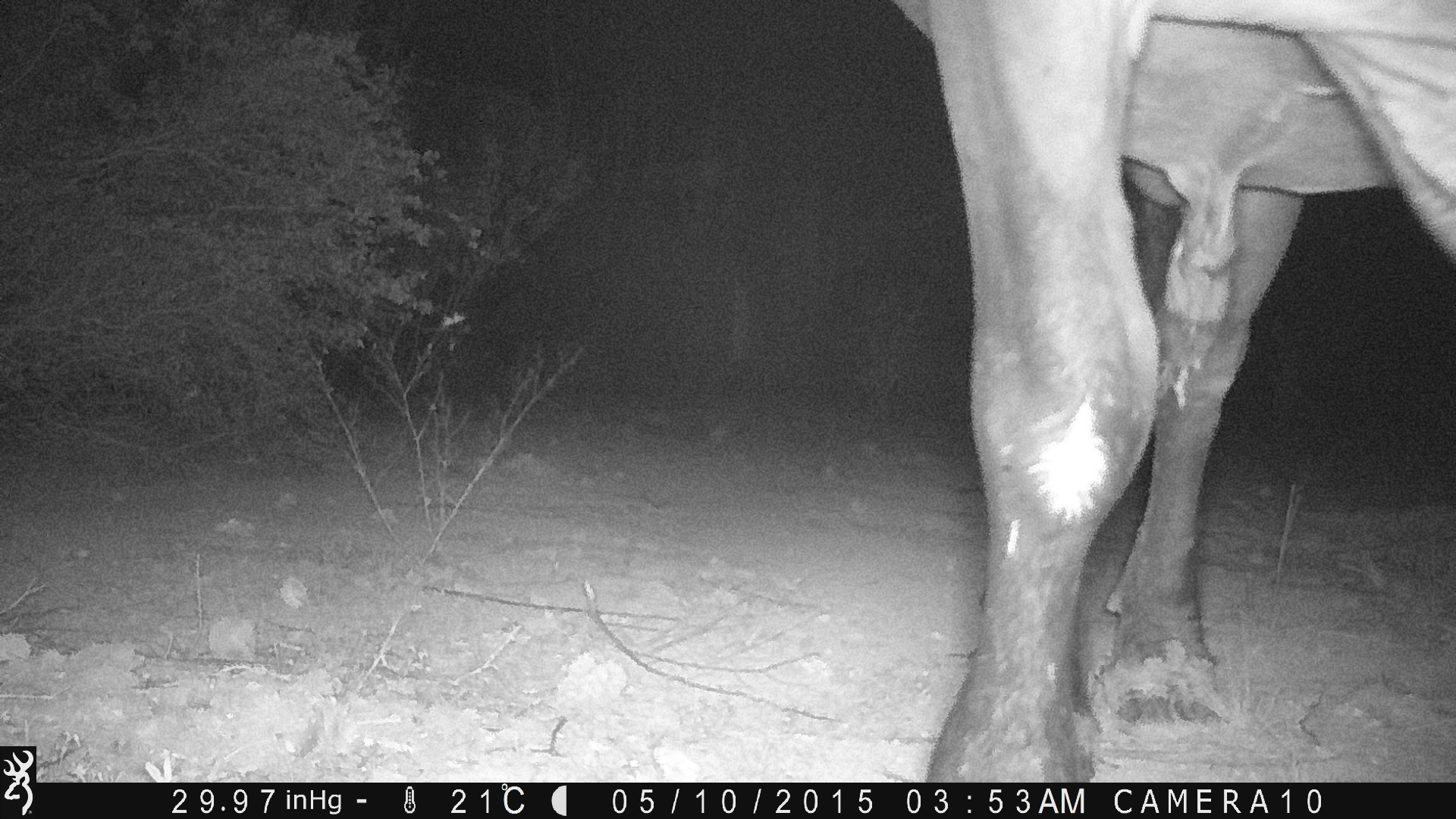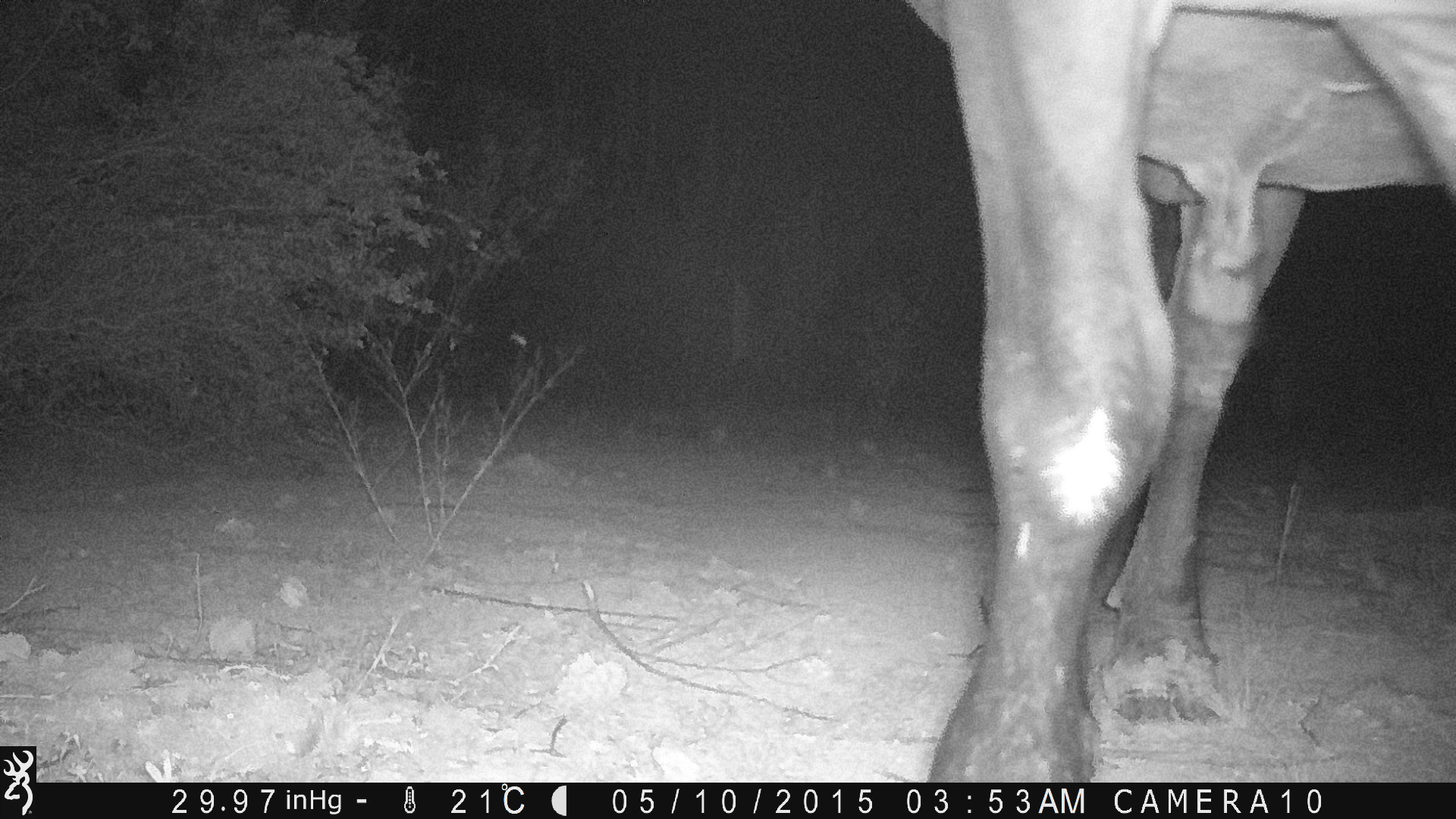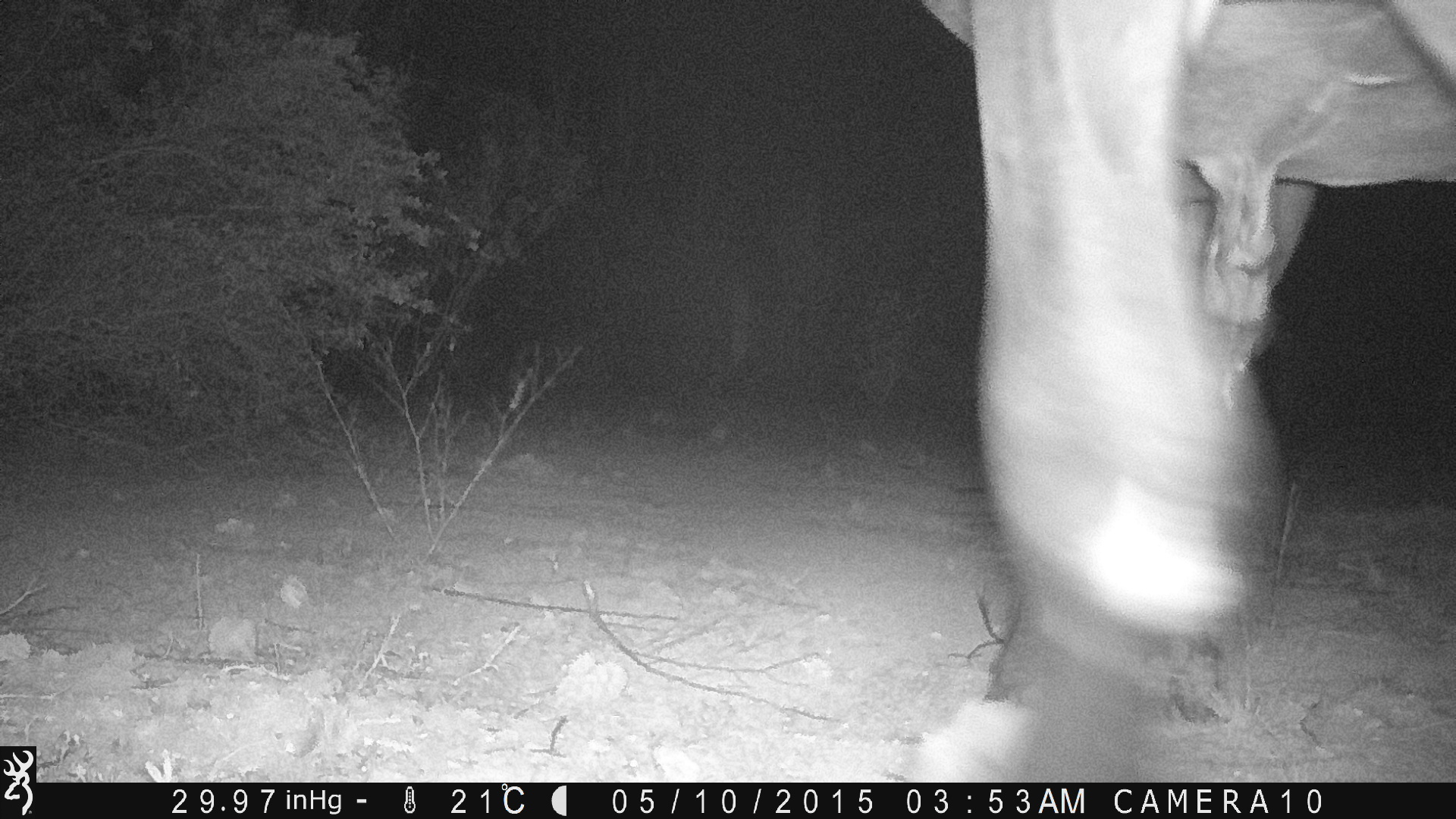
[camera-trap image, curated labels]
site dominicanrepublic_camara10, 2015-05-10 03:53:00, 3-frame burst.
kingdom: Animalia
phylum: Chordata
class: Mammalia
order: Artiodactyla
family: Bovidae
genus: Bos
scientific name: Bos taurus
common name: cattle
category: cow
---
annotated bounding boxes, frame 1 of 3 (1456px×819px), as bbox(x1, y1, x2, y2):
cow: bbox(877, 2, 1456, 785)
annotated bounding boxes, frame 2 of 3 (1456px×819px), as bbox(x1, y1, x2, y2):
cow: bbox(885, 2, 1456, 784)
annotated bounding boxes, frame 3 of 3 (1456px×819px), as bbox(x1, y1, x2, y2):
cow: bbox(899, 2, 1453, 767)